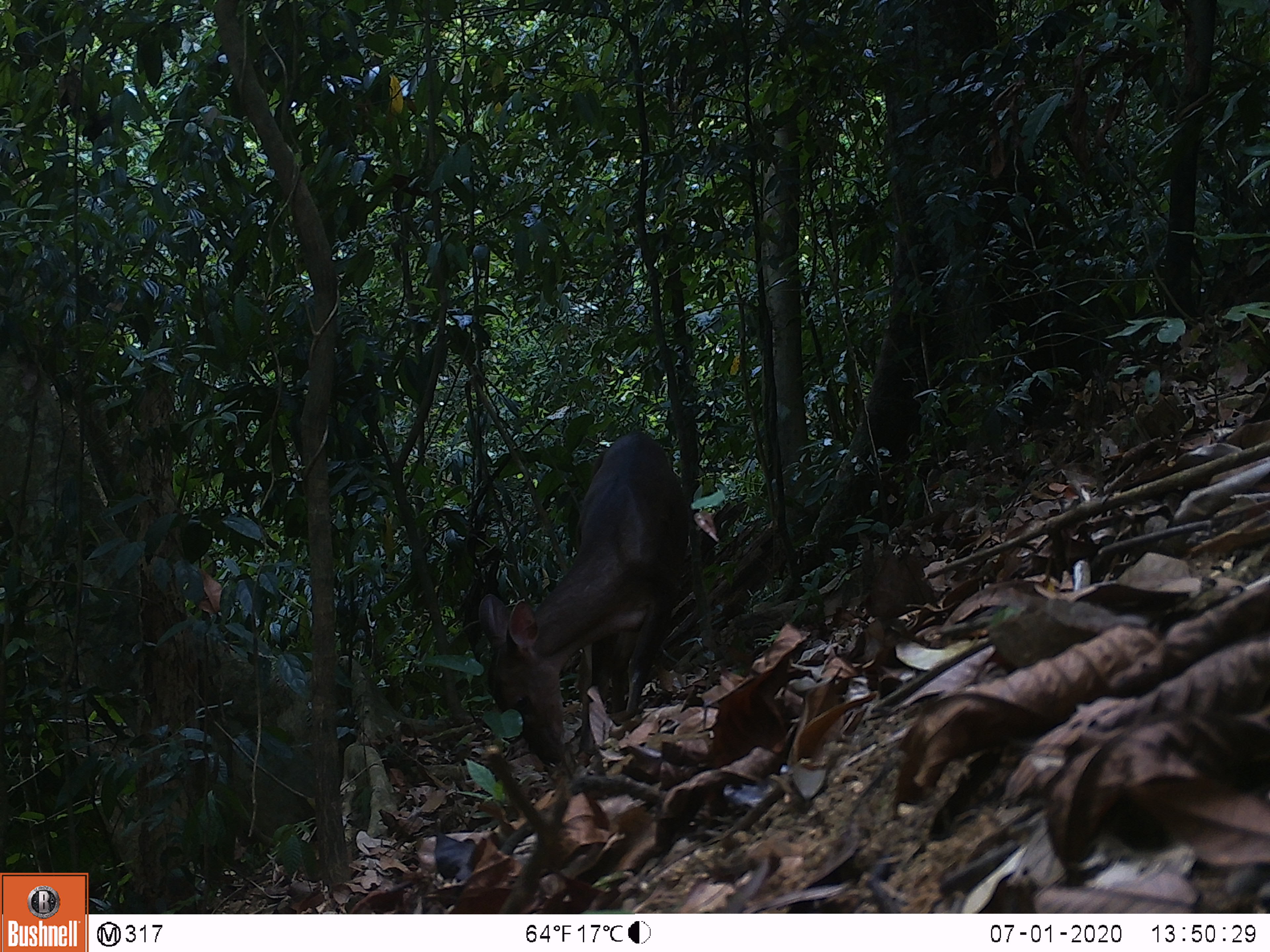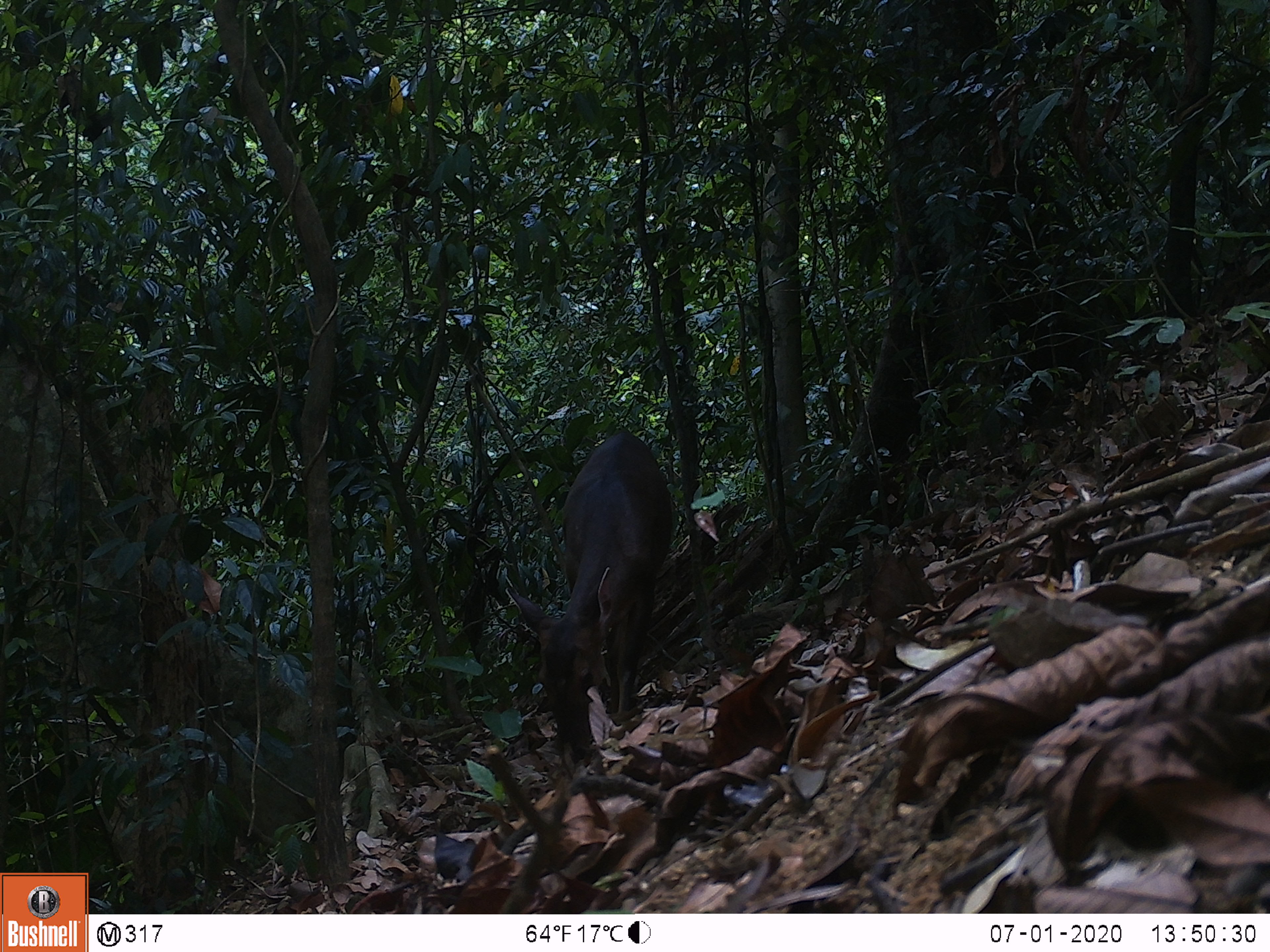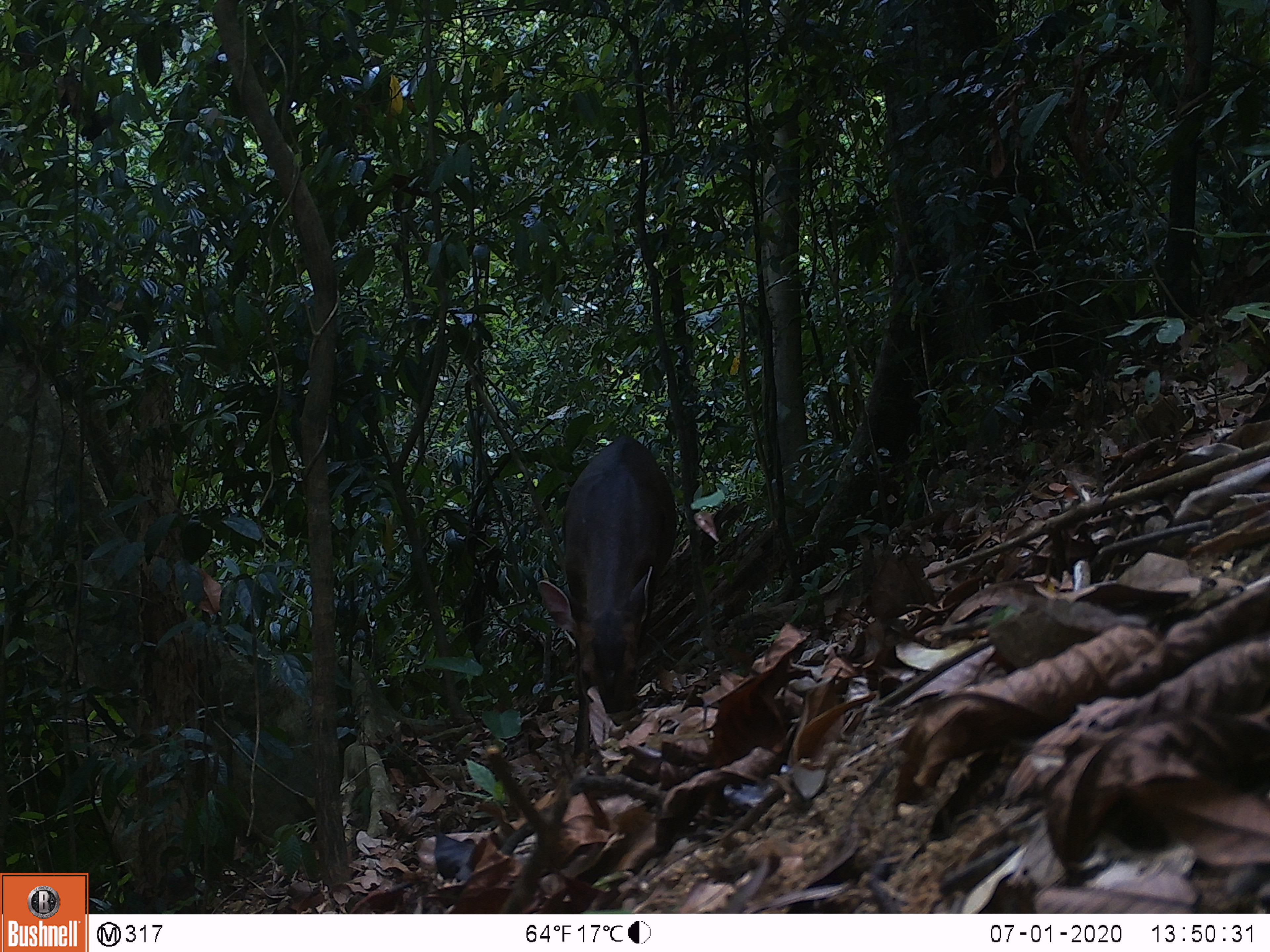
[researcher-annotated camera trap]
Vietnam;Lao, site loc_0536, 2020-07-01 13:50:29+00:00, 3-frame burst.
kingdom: Animalia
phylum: Chordata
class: Mammalia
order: Artiodactyla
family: Cervidae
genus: Muntiacus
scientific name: Muntiacus vuquangensis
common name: large-antlered muntjac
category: large antlered muntjac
Large antlered muntjac (large-antlered muntjac) (Muntiacus vuquangensis). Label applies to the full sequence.